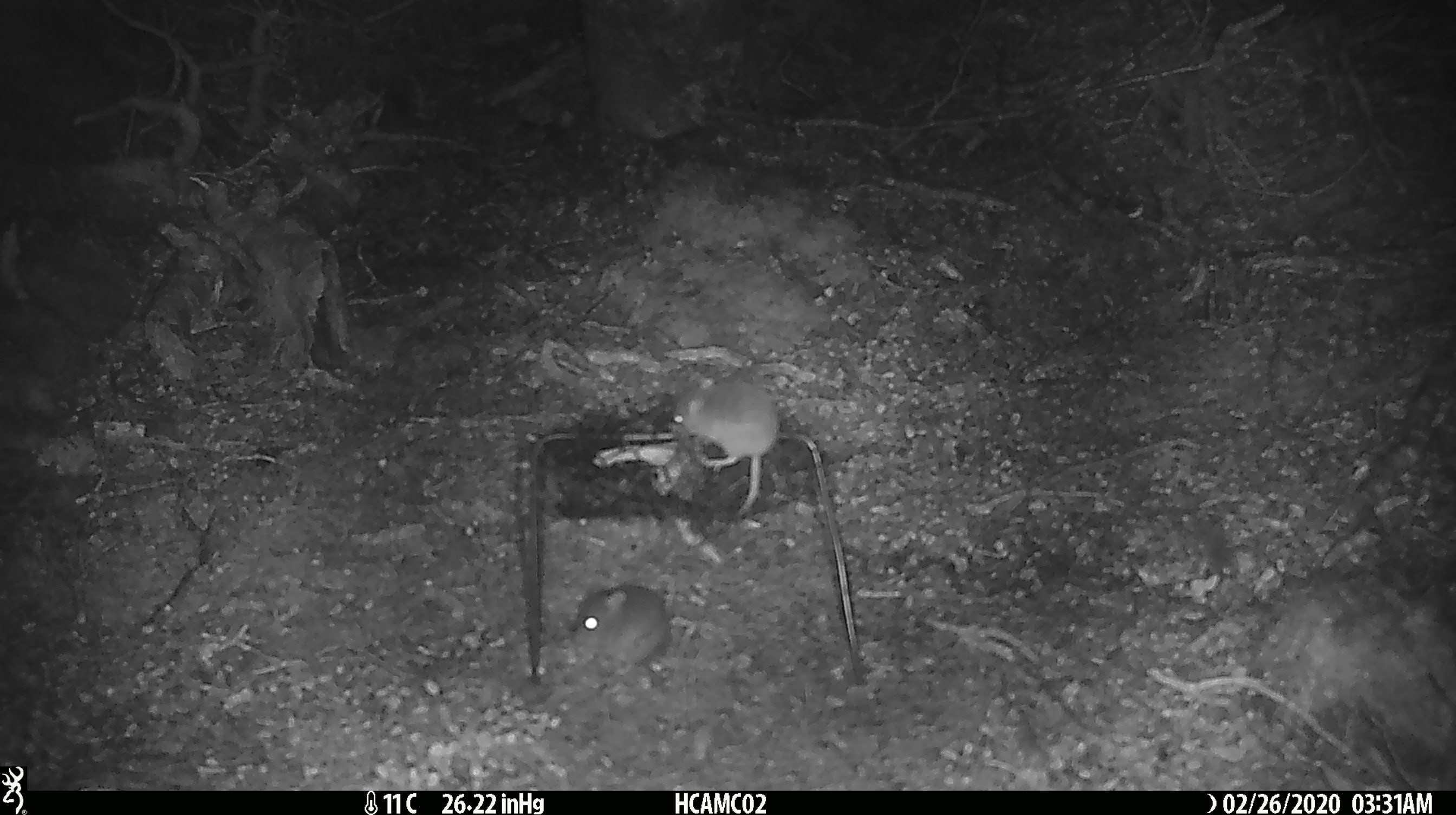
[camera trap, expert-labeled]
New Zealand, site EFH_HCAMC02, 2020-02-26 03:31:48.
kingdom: Animalia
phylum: Chordata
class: Mammalia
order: Rodentia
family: Muridae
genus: Mus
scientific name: Mus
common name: mouse